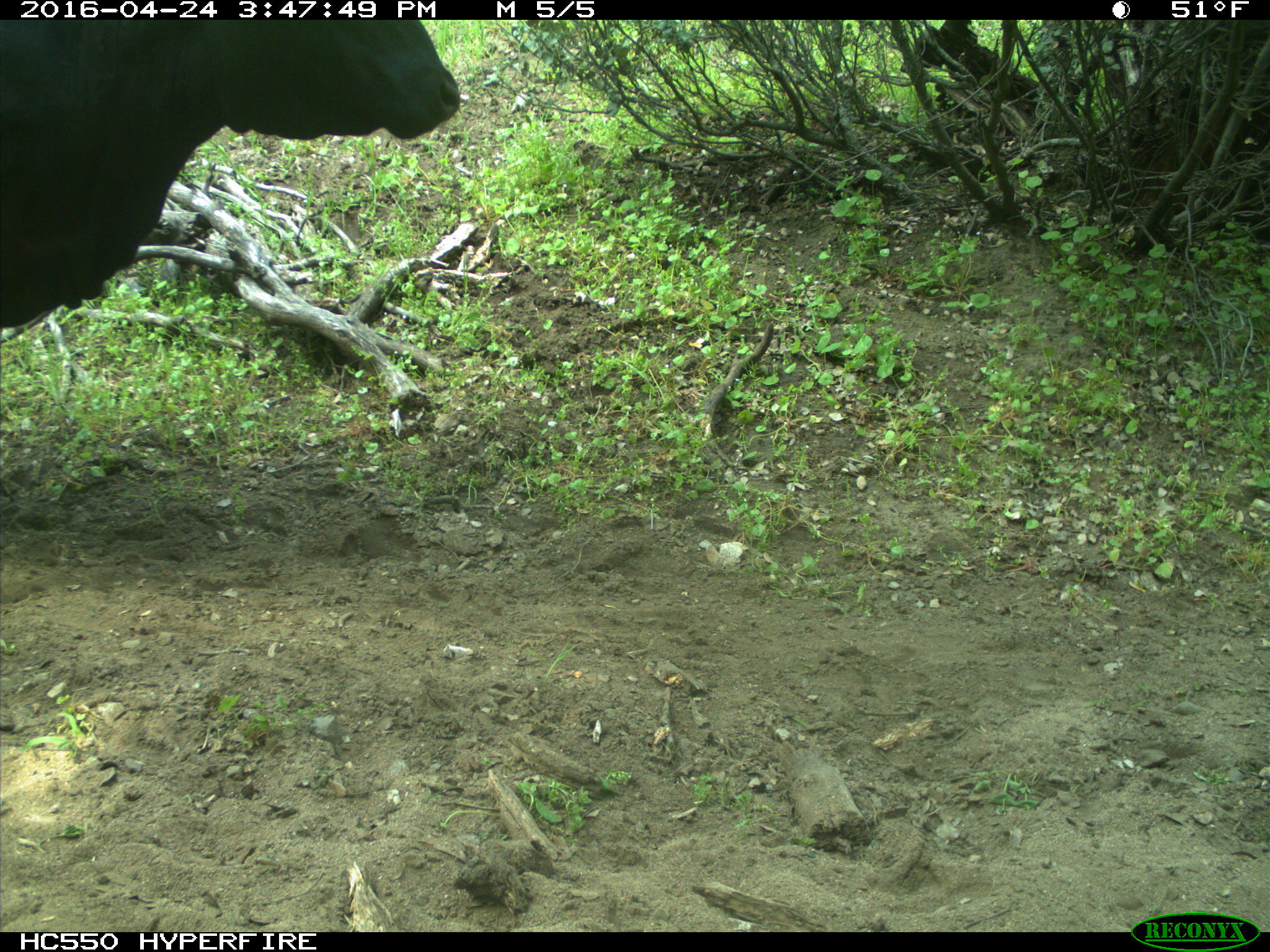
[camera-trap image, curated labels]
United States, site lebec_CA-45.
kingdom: Animalia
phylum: Chordata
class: Mammalia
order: Artiodactyla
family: Bovidae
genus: Bos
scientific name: Bos taurus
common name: domestic cow